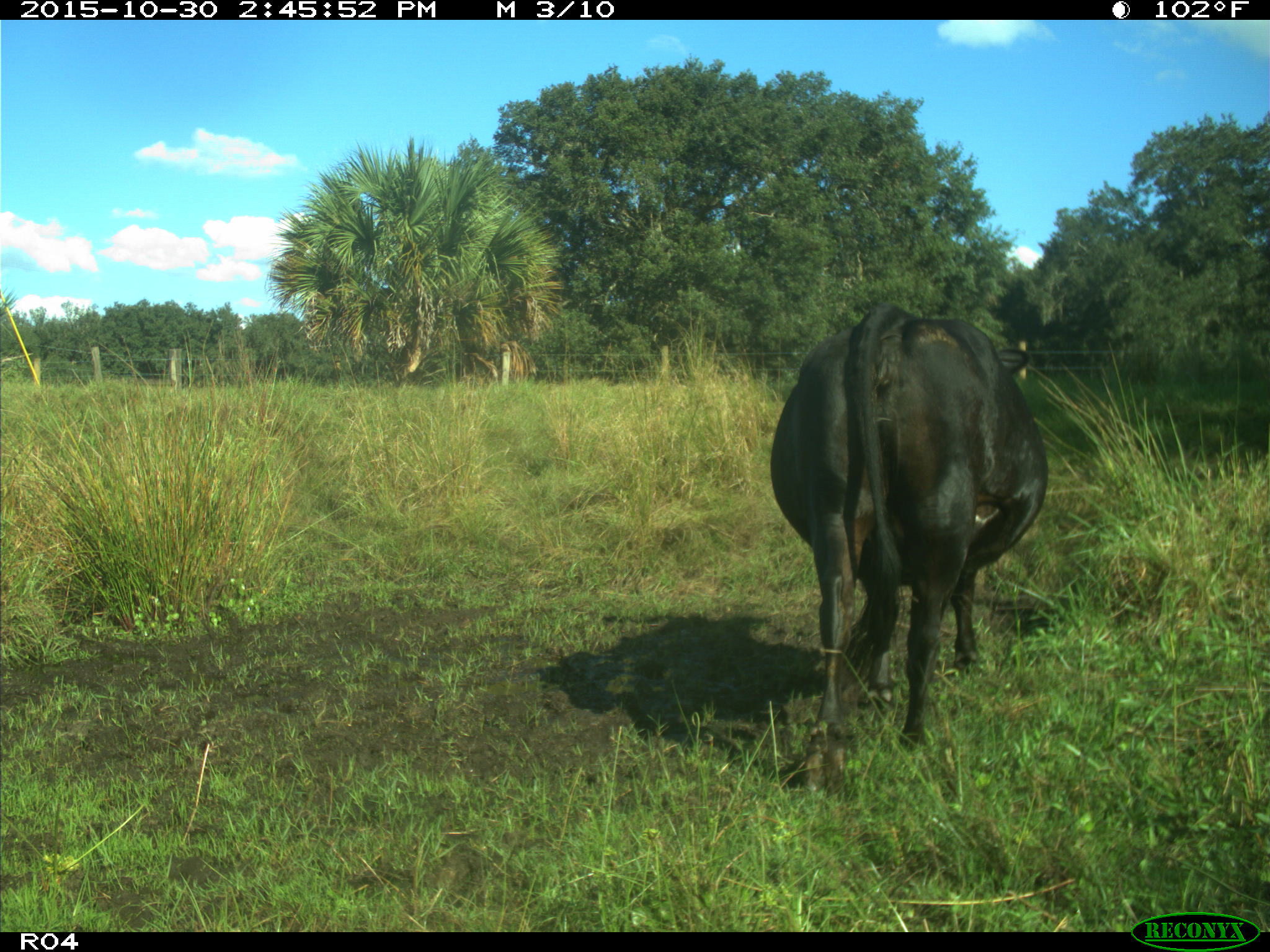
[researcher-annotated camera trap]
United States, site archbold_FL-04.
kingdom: Animalia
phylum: Chordata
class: Mammalia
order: Artiodactyla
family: Bovidae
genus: Bos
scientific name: Bos taurus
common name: domestic cow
Bos taurus (domestic cow).